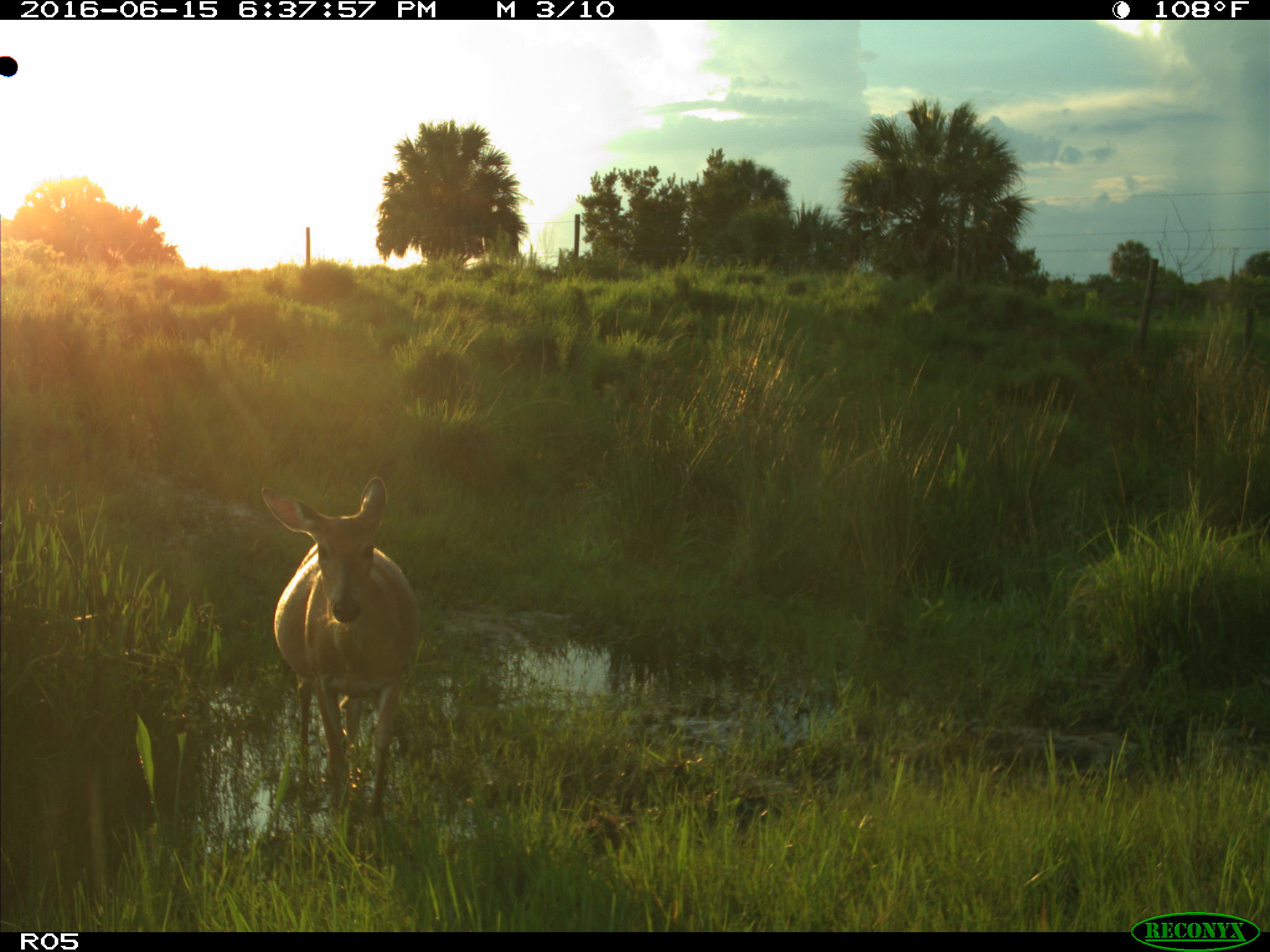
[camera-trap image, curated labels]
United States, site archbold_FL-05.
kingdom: Animalia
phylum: Chordata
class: Mammalia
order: Artiodactyla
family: Cervidae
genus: Odocoileus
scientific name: Odocoileus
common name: deer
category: unidentified deer